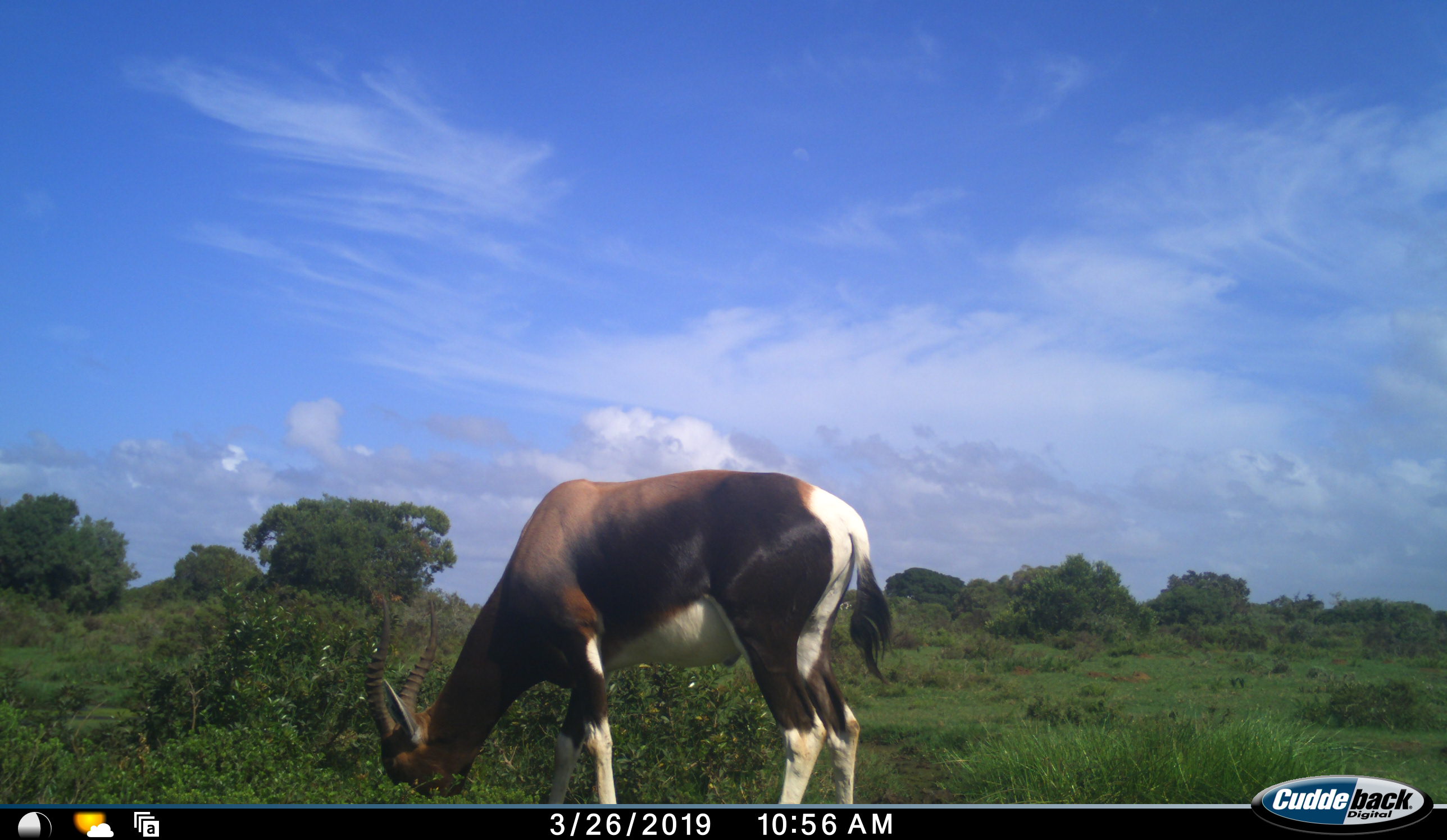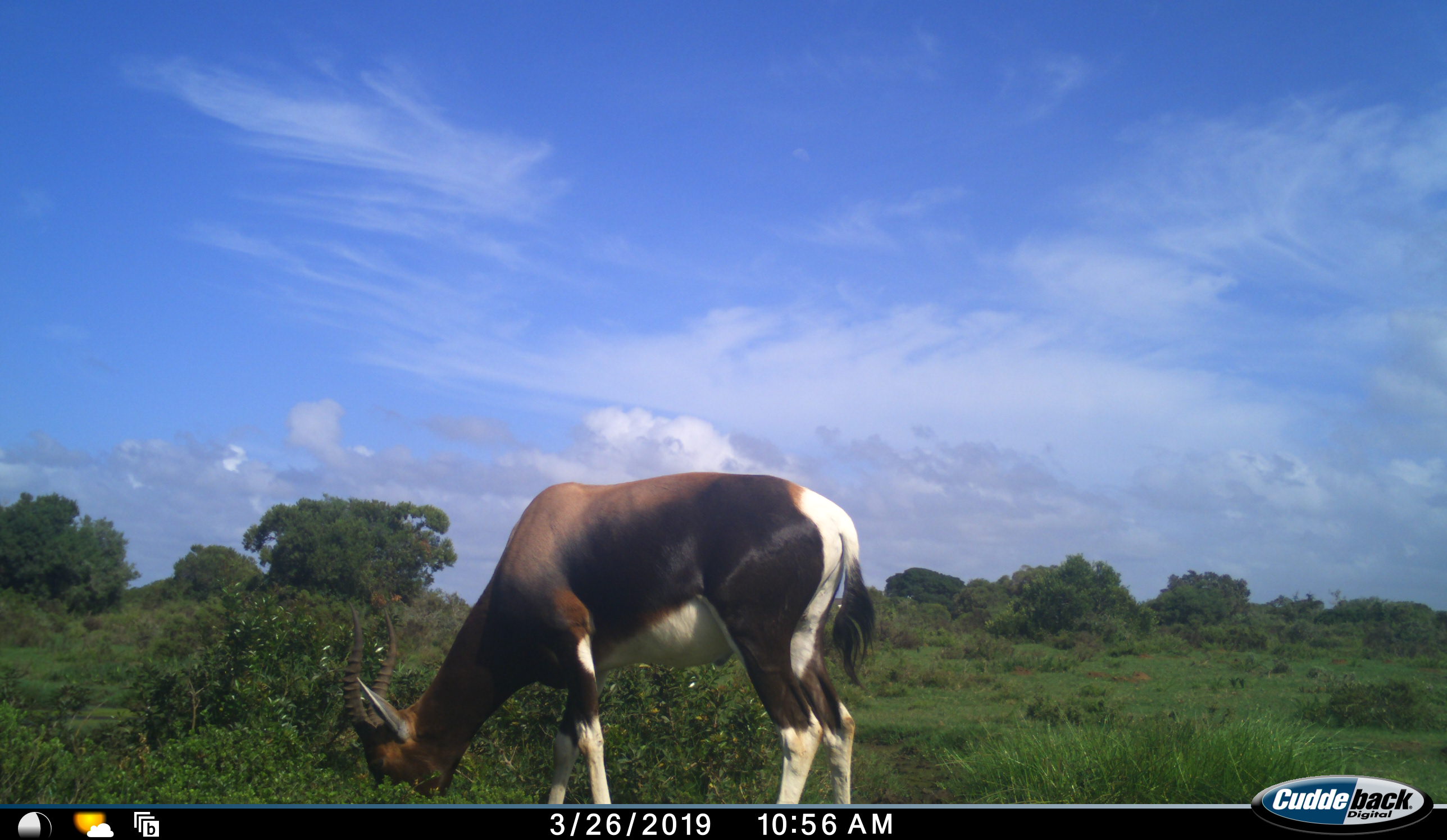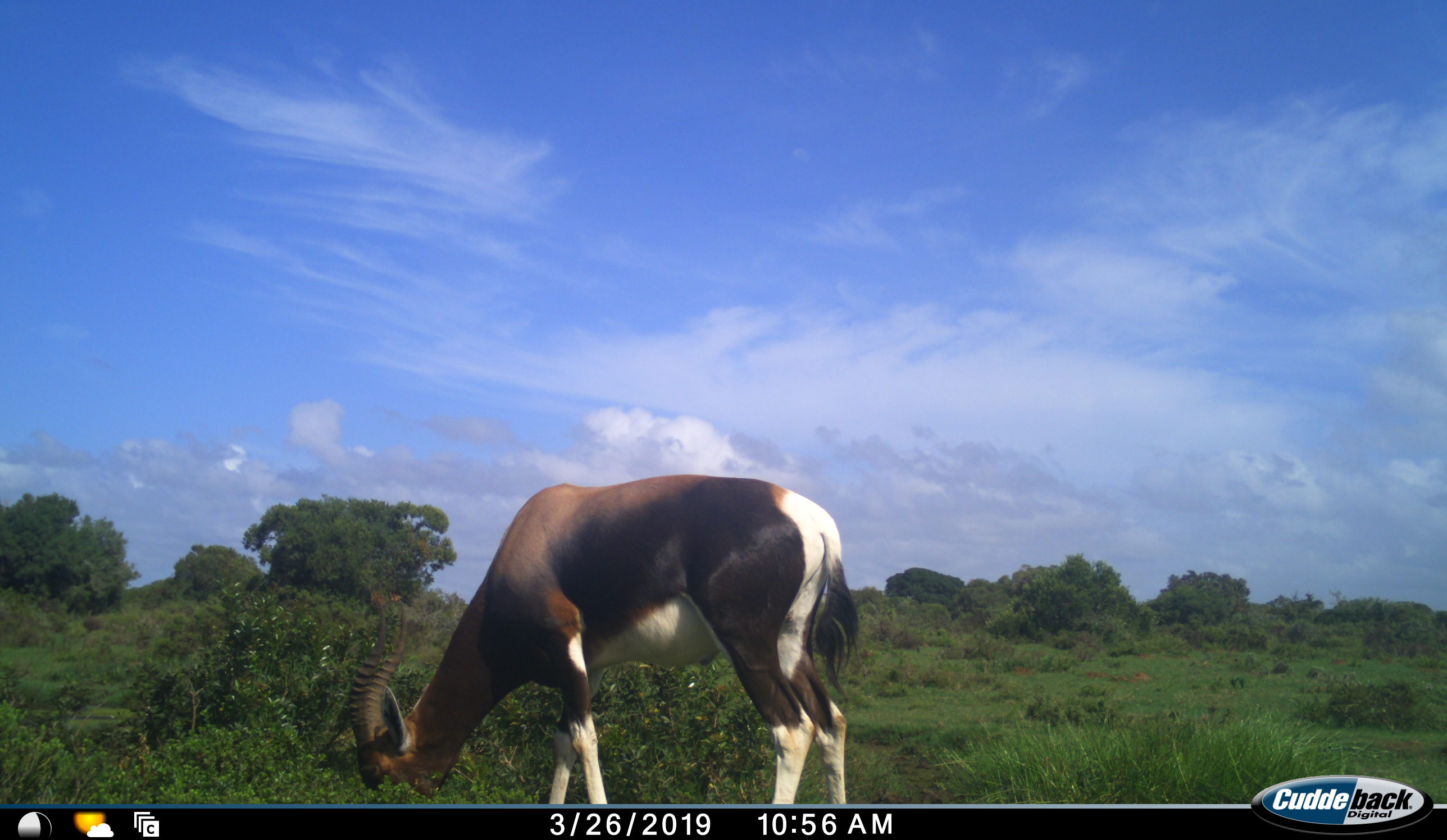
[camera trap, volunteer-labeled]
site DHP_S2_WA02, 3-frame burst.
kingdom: Animalia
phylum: Chordata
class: Mammalia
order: Artiodactyla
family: Bovidae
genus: Damaliscus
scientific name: Damaliscus pygargus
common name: bontebok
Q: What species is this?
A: Bontebok (Damaliscus pygargus).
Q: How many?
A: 1.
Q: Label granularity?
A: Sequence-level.